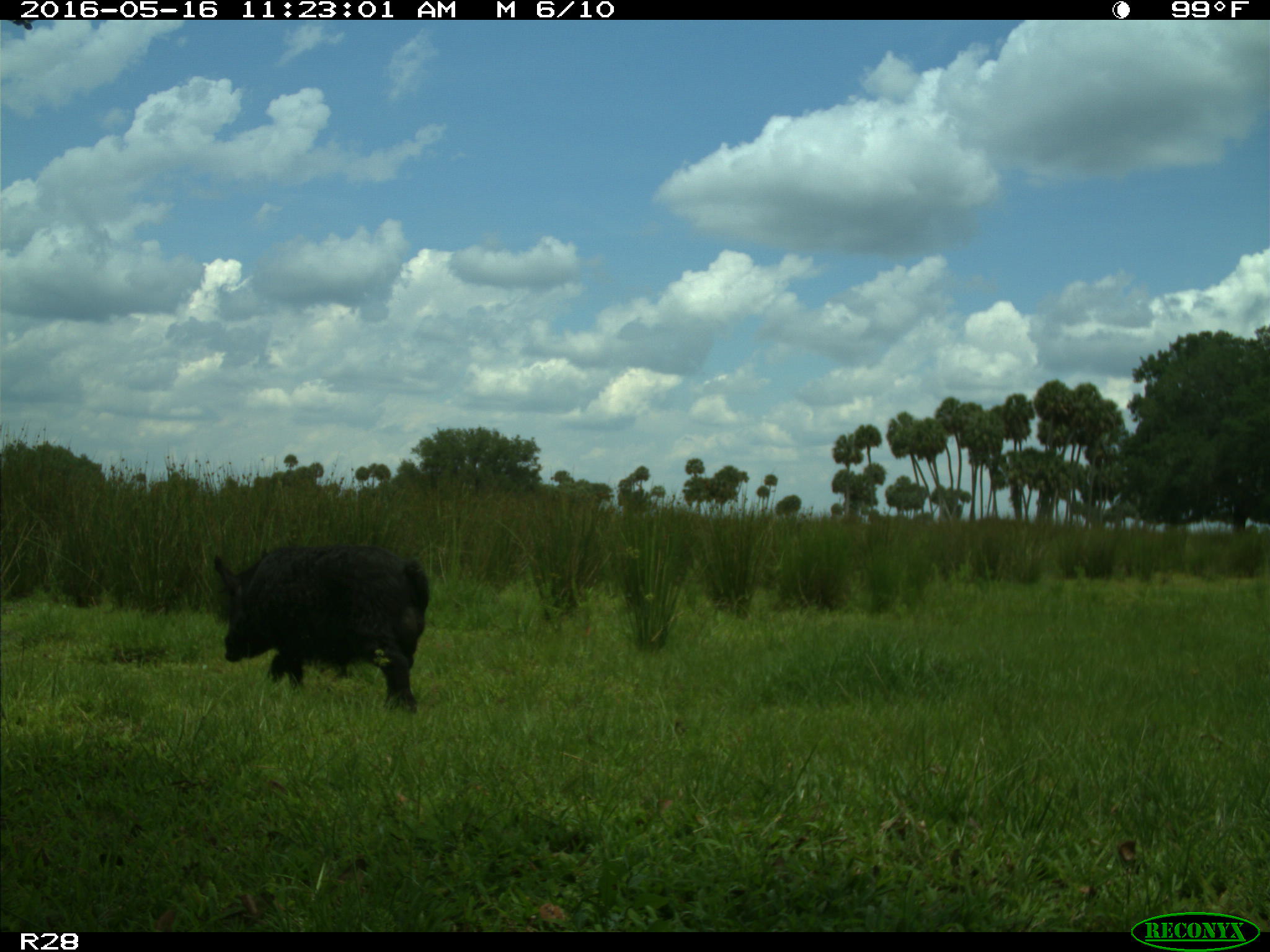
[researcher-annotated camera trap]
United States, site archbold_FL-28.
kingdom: Animalia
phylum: Chordata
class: Mammalia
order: Artiodactyla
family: Suidae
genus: Sus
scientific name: Sus scrofa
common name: wild boar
Sus scrofa (wild boar).